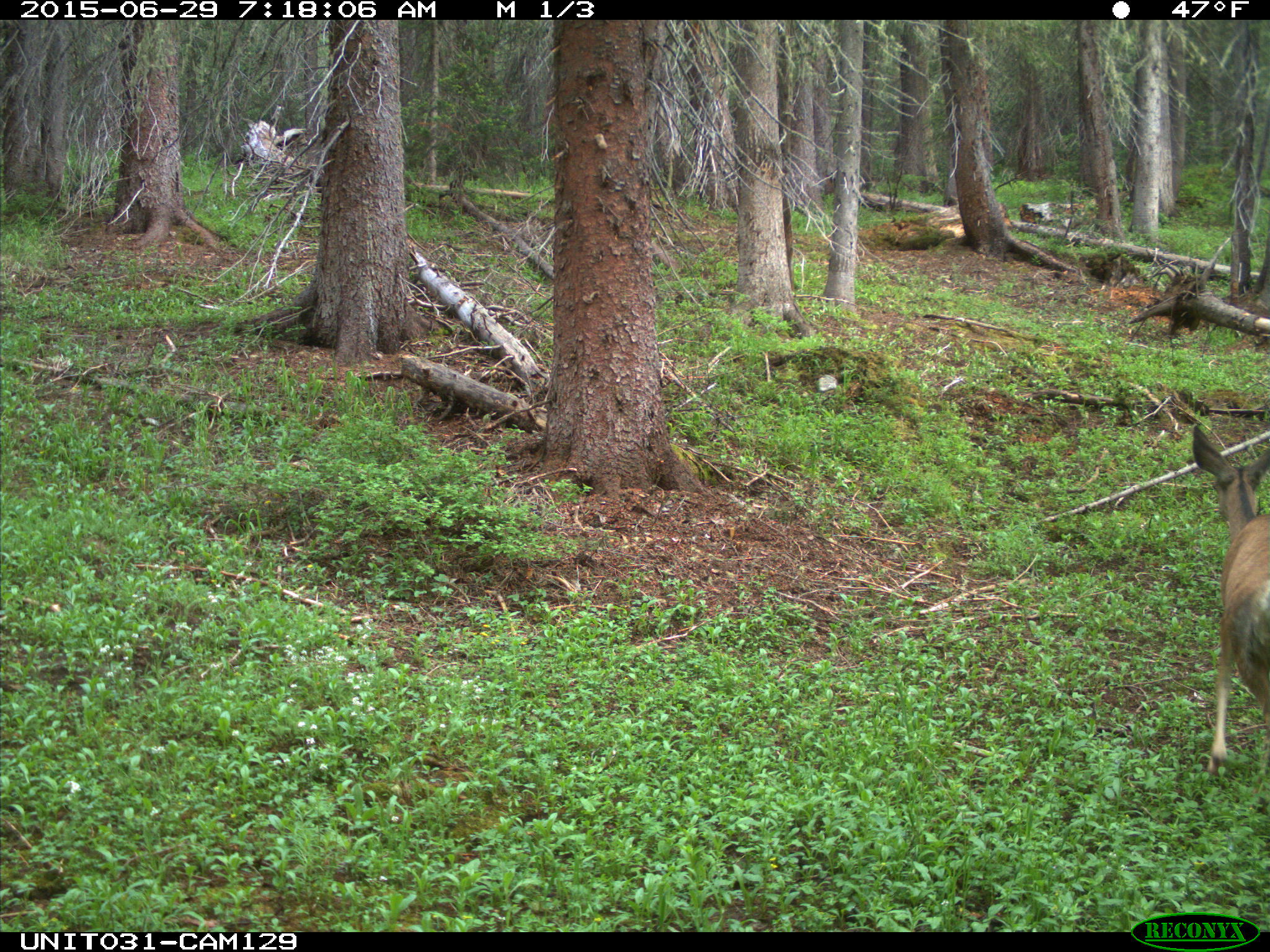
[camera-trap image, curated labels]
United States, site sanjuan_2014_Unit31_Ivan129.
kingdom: Animalia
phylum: Chordata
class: Mammalia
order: Artiodactyla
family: Cervidae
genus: Odocoileus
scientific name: Odocoileus hemionus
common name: mule deer